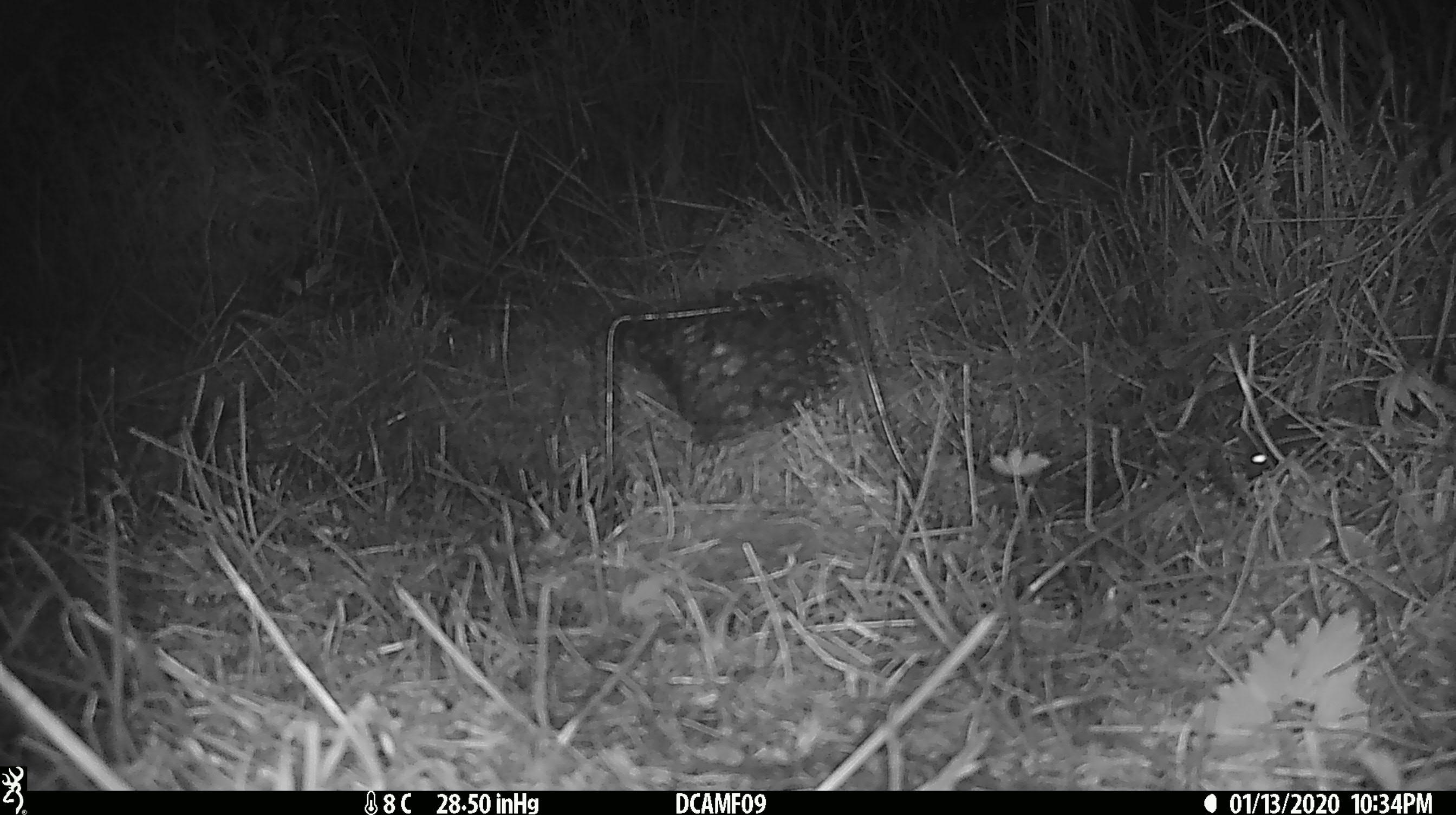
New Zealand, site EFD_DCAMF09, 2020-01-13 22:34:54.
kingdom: Animalia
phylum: Chordata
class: Mammalia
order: Rodentia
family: Muridae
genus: Mus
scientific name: Mus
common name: mouse